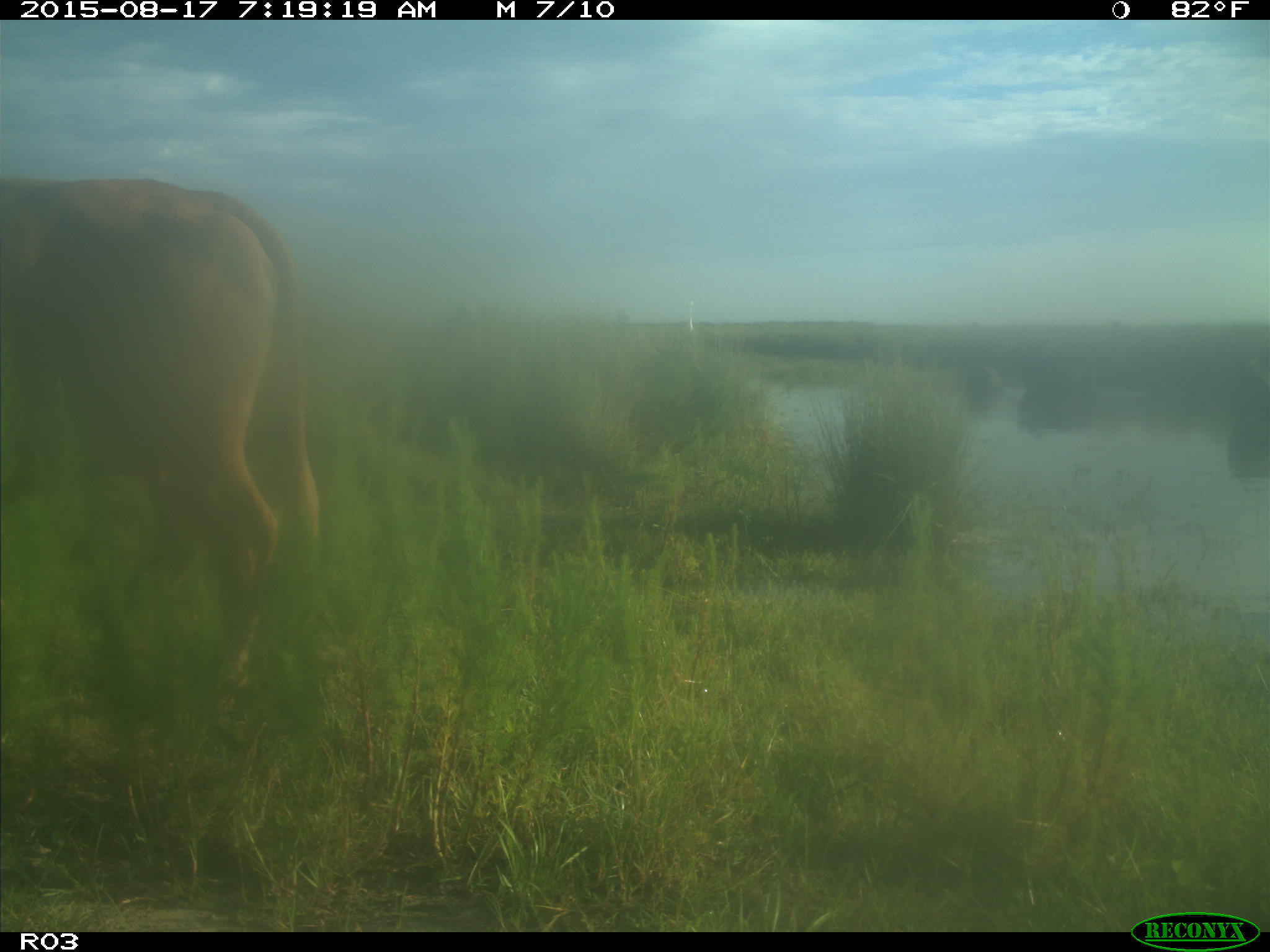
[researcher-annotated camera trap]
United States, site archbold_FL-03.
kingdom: Animalia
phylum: Chordata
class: Mammalia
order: Artiodactyla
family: Bovidae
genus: Bos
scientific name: Bos taurus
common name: domestic cow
Bos taurus (domestic cow).